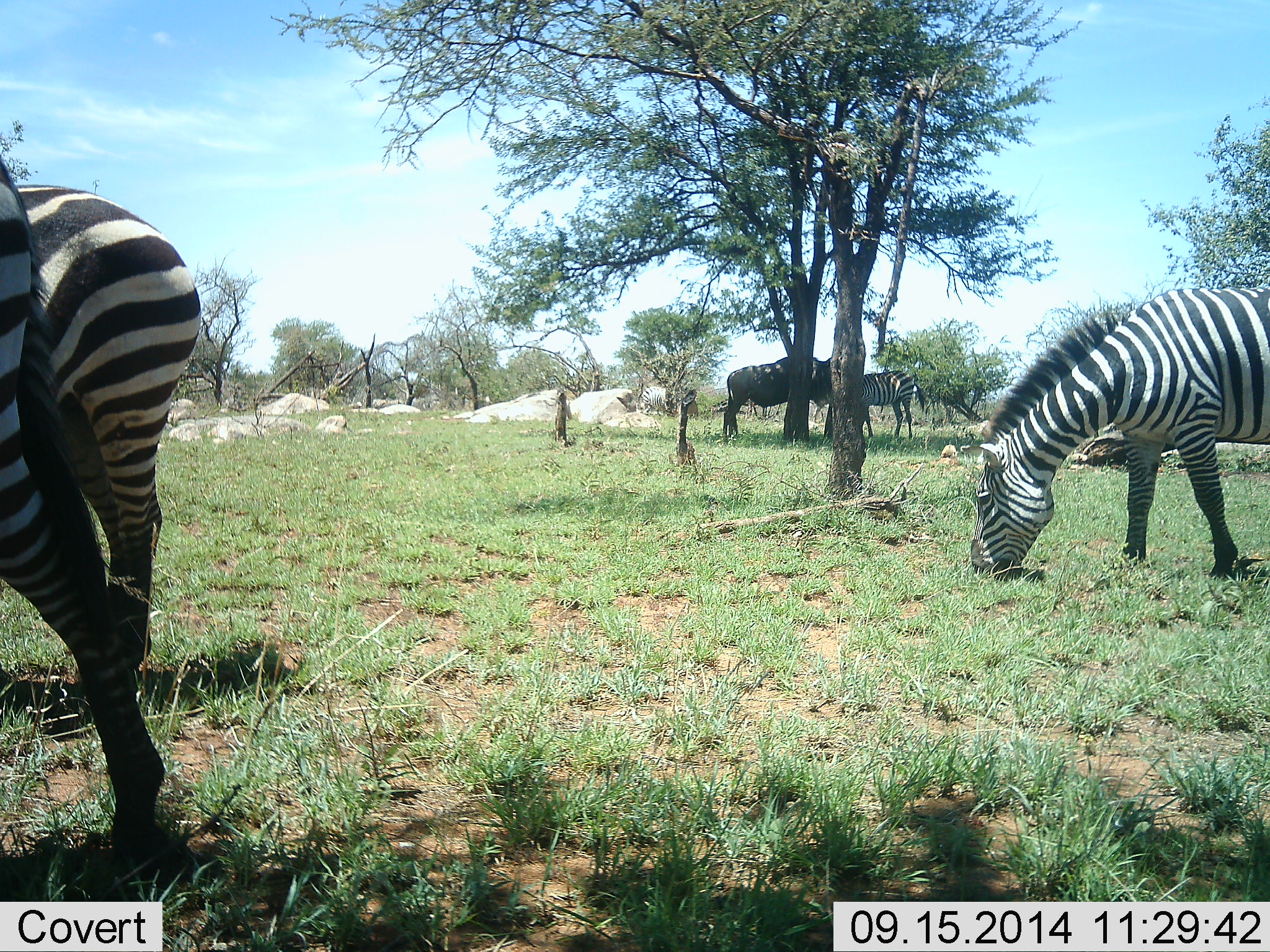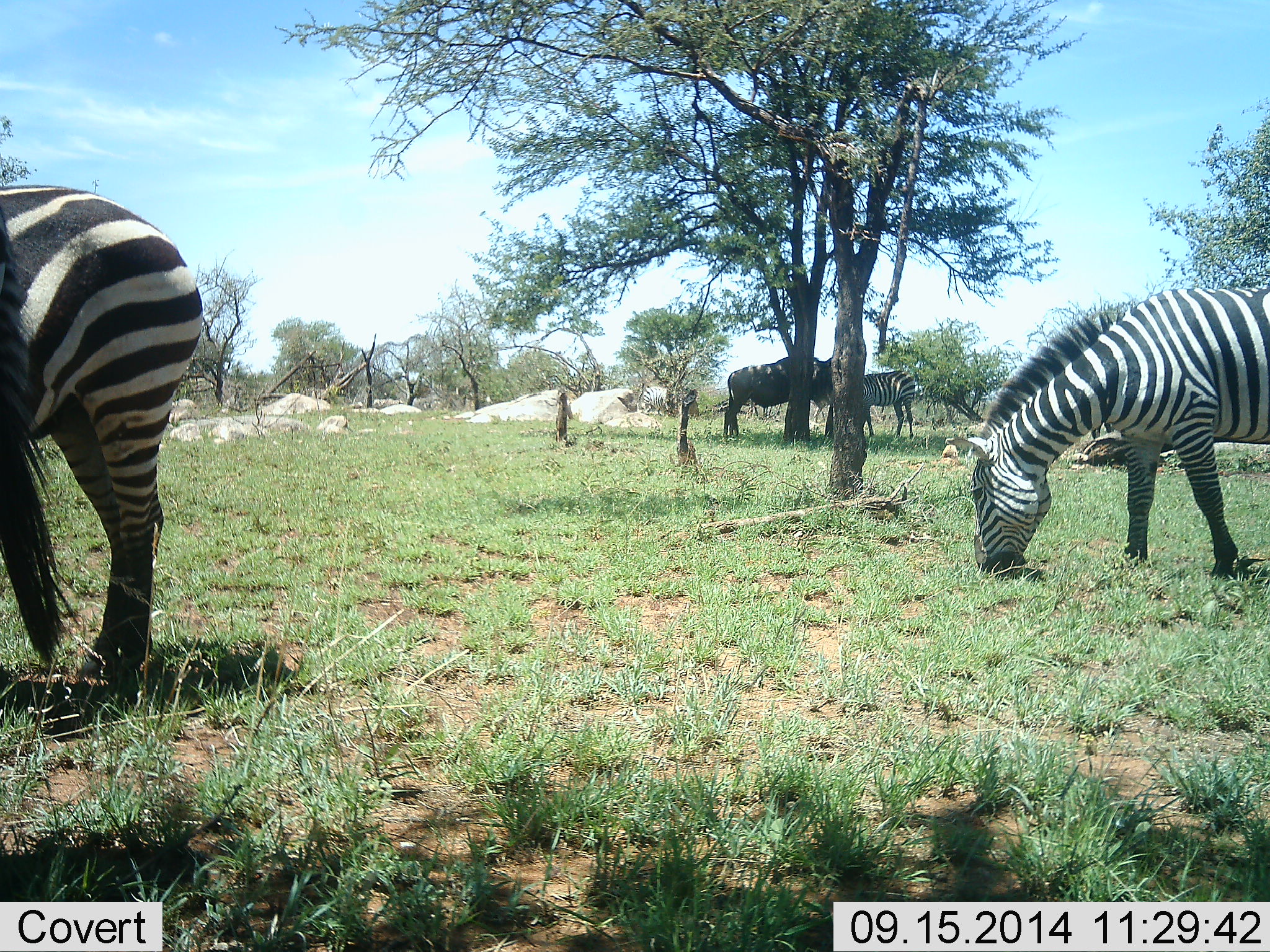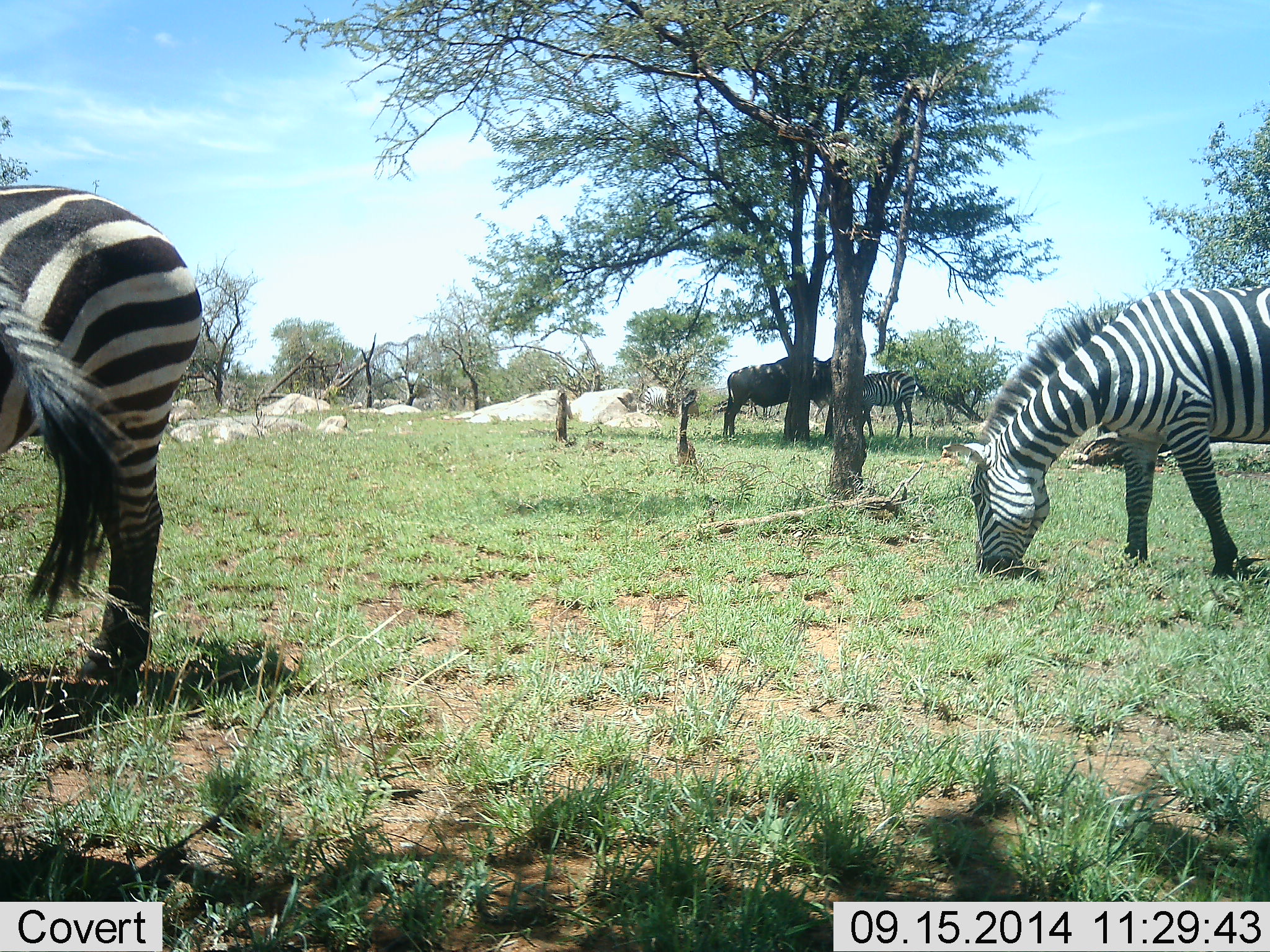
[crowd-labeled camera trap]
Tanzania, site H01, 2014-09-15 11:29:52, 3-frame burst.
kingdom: Animalia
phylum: Chordata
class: Mammalia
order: Artiodactyla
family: Bovidae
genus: Connochaetes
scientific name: Connochaetes taurinus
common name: blue wildebeest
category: wildebeest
Wildebeest (blue wildebeest) (Connochaetes taurinus), count 1. Behavior (volunteer vote fractions): standing 80%, resting 20%, moving 0%, interacting 0%. Young present (vote fraction): 0%. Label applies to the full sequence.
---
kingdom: Animalia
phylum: Chordata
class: Mammalia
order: Perissodactyla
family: Equidae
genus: Equus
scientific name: Equus quagga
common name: plains zebra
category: zebra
Zebra (plains zebra) (Equus quagga), count 4. Behavior (volunteer vote fractions): standing 35%, resting 0%, moving 12%, interacting 6%. Young present (vote fraction): 0%. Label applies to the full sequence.